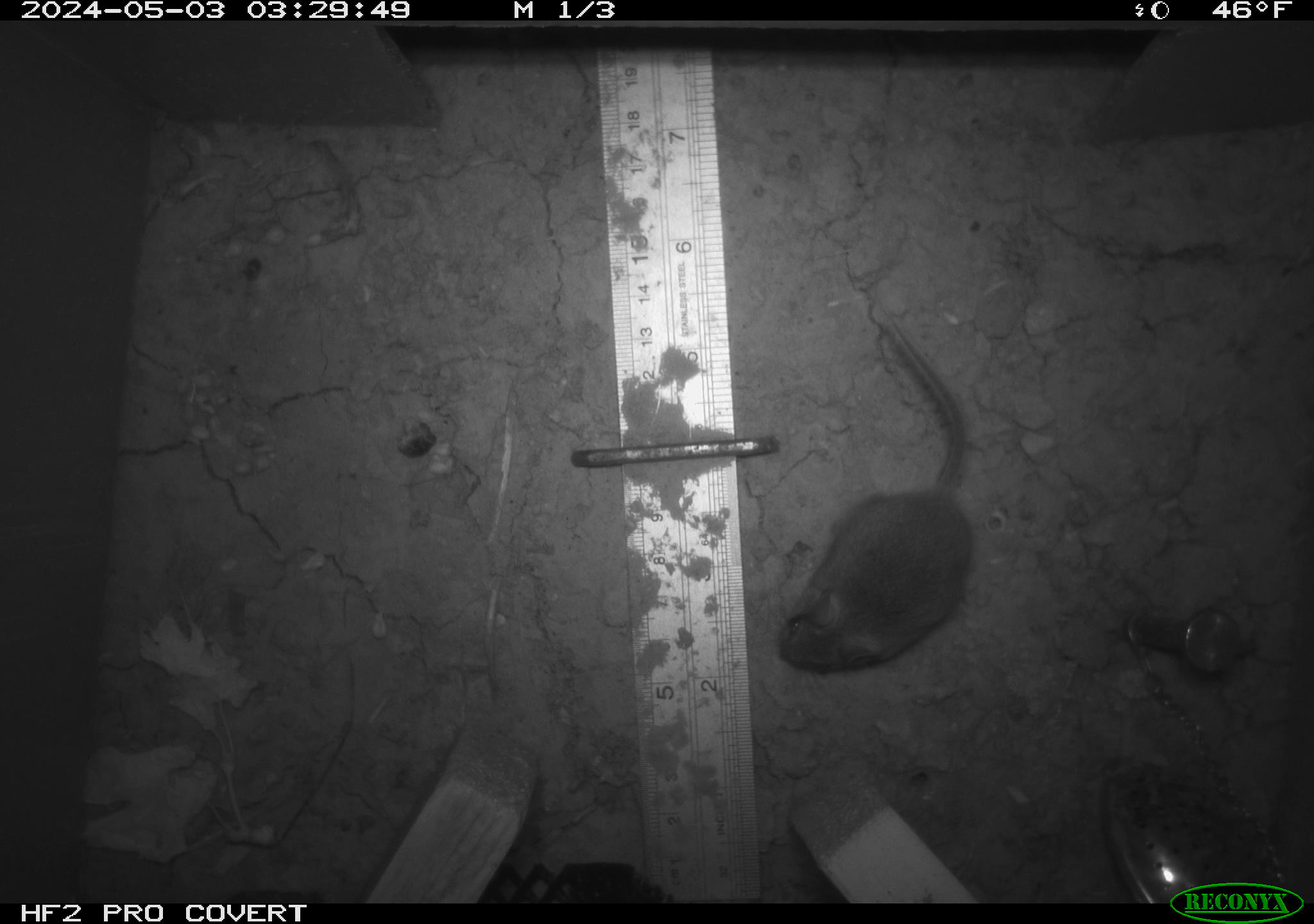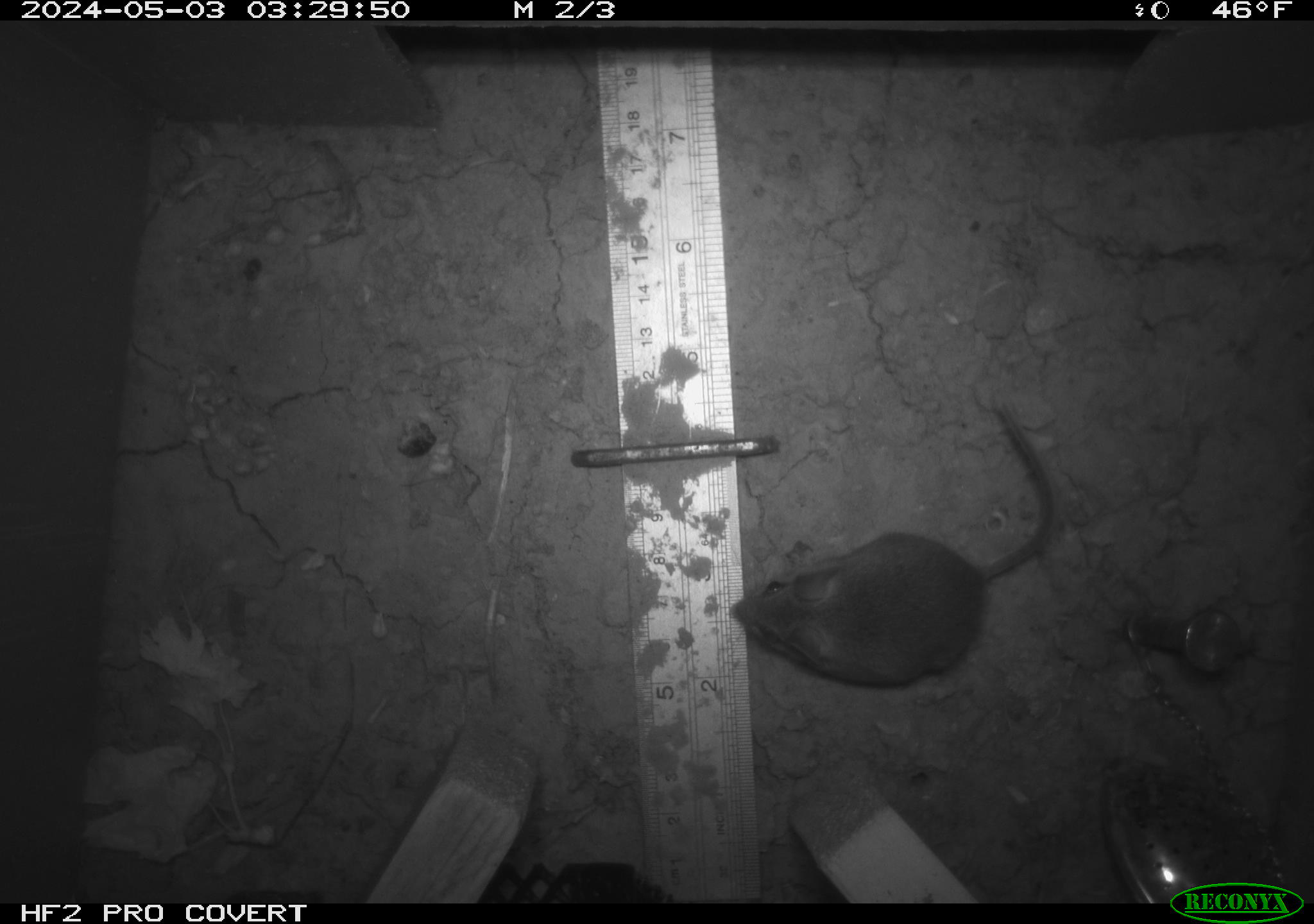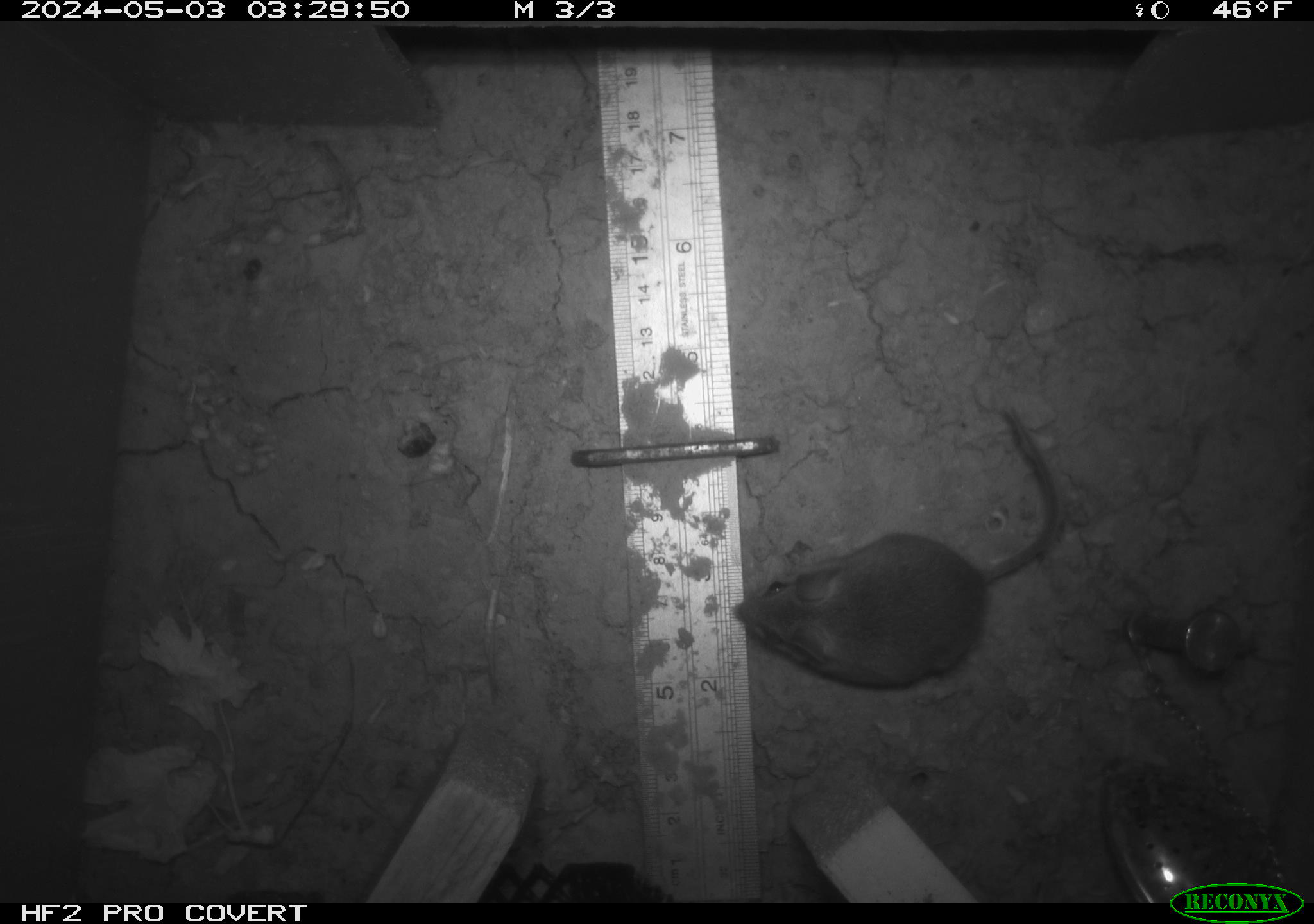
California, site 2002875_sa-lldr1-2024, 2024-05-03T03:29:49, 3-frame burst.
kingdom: Animalia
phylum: Chordata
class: Mammalia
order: Rodentia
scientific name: Rodentia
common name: mouse species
Mouse species (Rodentia).